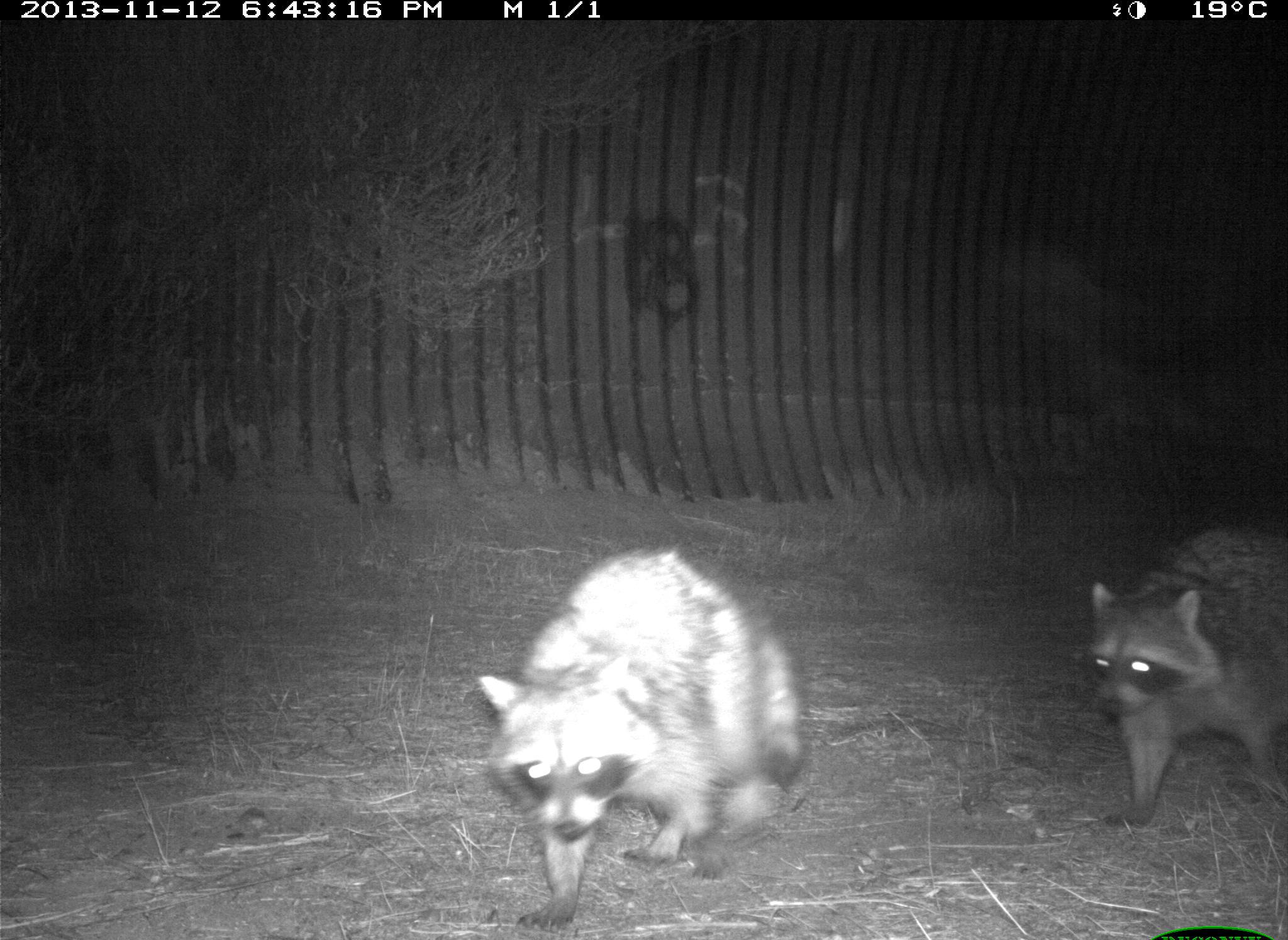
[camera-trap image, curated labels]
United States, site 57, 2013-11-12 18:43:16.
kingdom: Animalia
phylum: Chordata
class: Mammalia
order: Carnivora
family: Procyonidae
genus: Procyon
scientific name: Procyon lotor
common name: raccoon